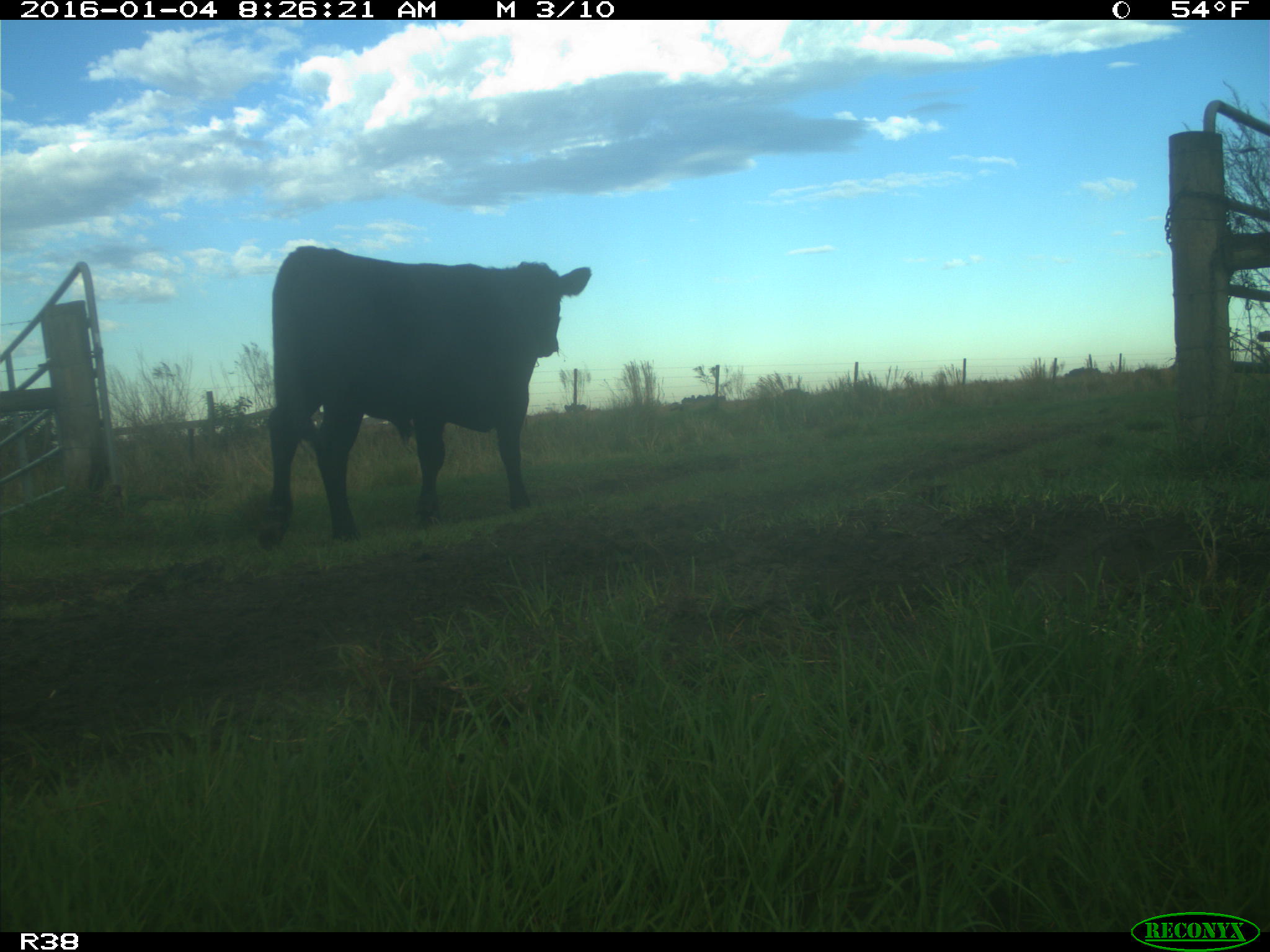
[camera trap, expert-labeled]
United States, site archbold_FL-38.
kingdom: Animalia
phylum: Chordata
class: Mammalia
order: Artiodactyla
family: Bovidae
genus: Bos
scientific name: Bos taurus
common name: domestic cow